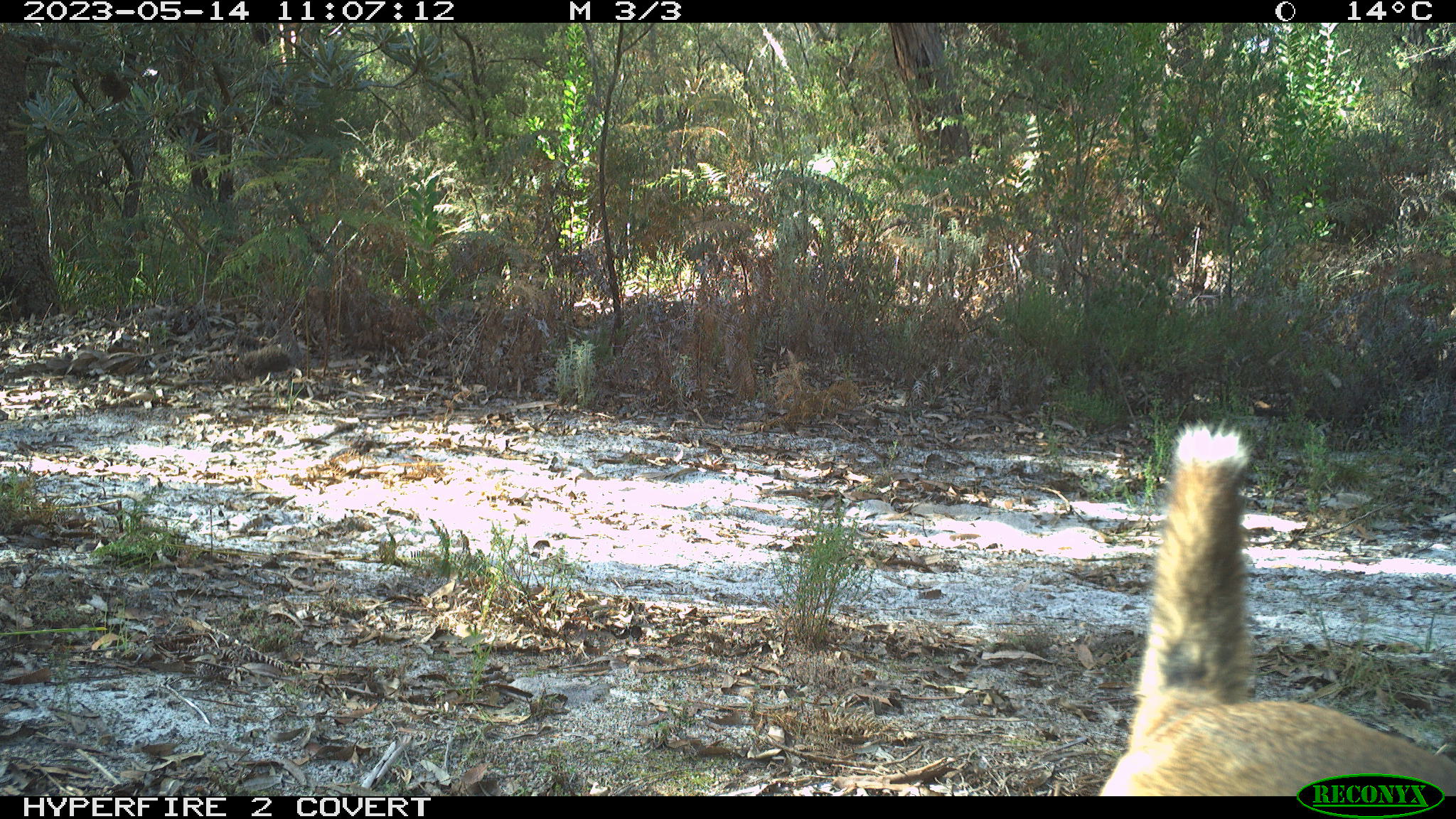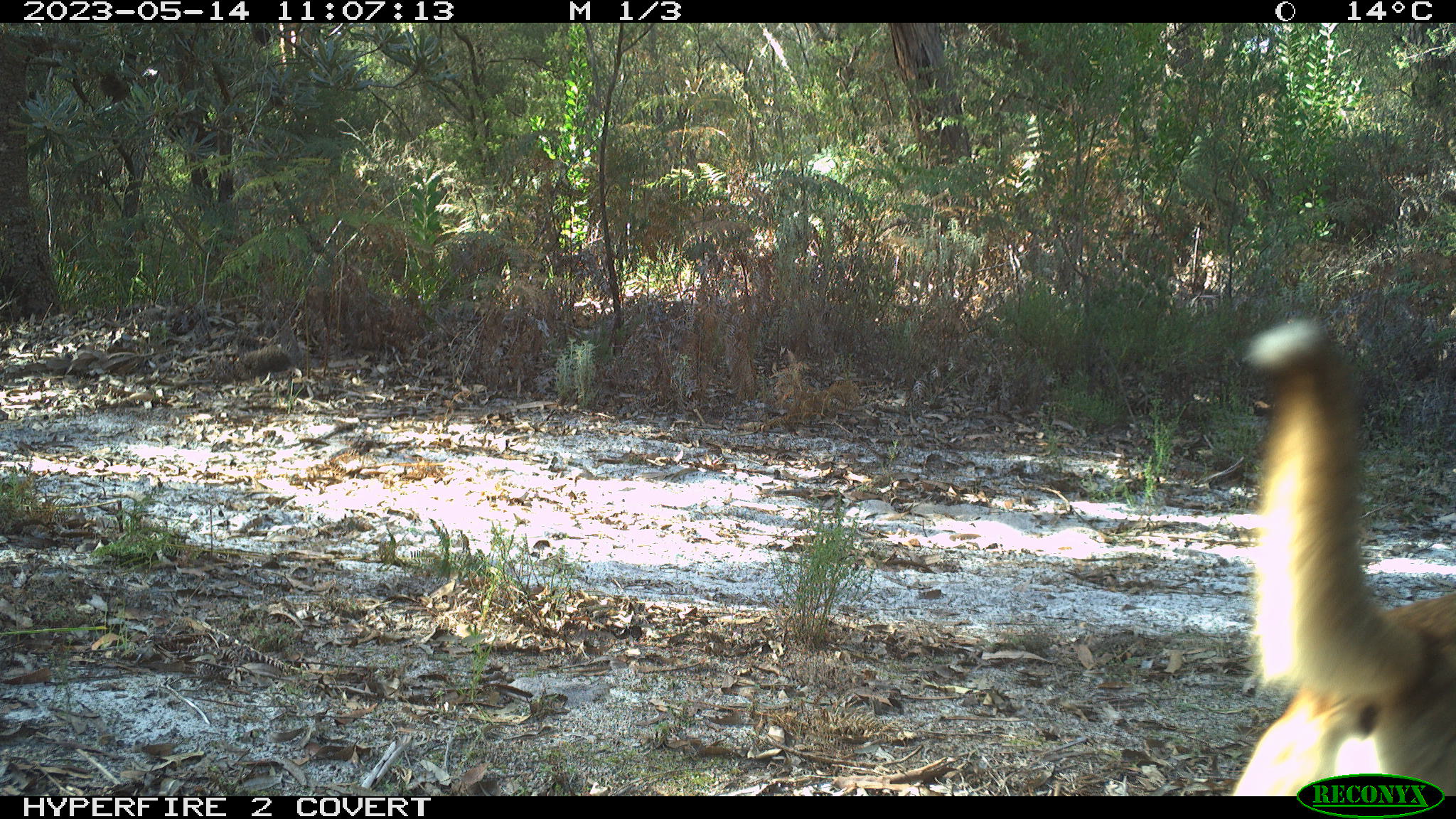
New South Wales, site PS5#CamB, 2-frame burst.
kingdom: Animalia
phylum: Chordata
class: Mammalia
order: Carnivora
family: Canidae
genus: Canis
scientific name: Canis familiaris dingo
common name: dingo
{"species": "dingo (Canis familiaris dingo)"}